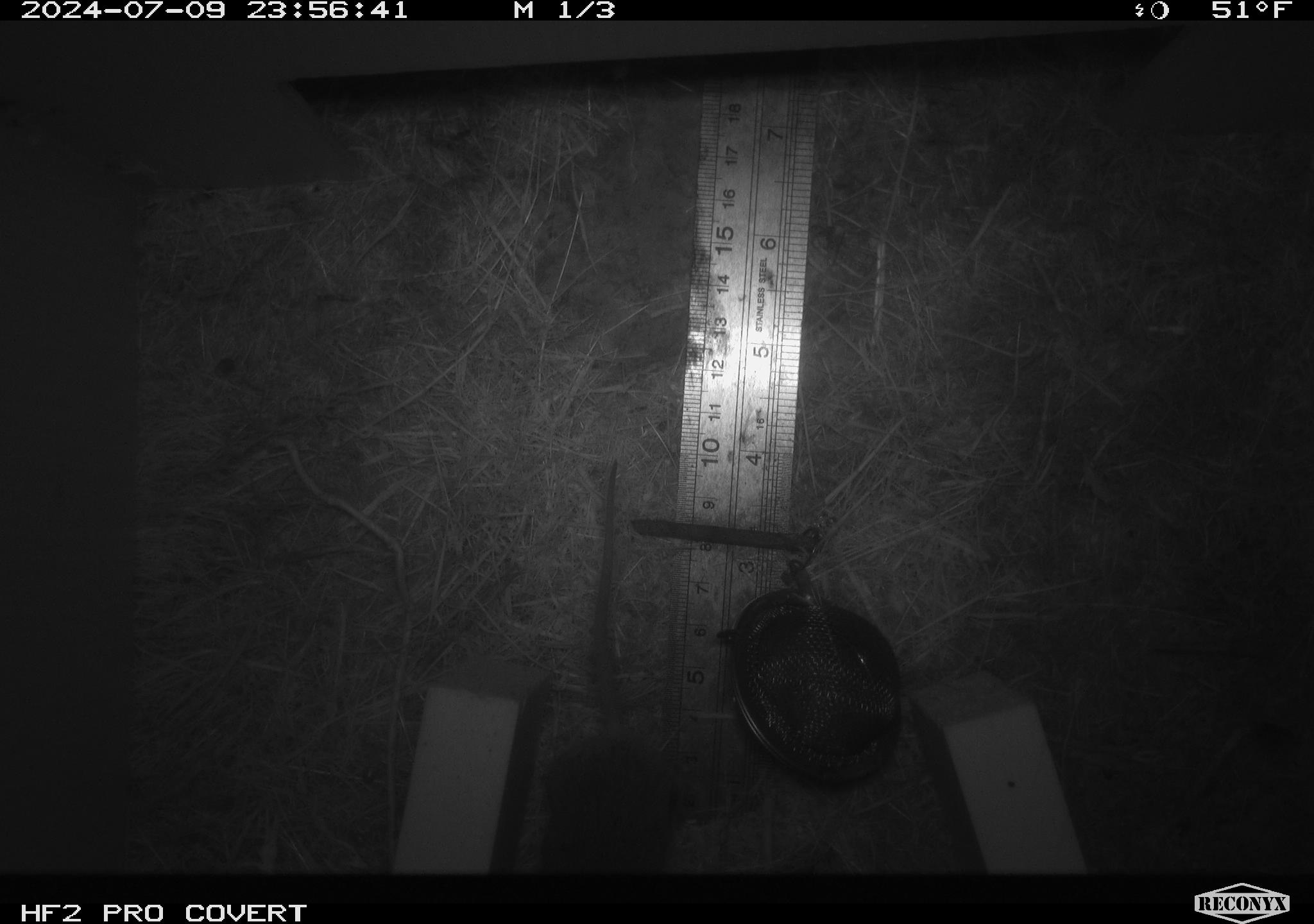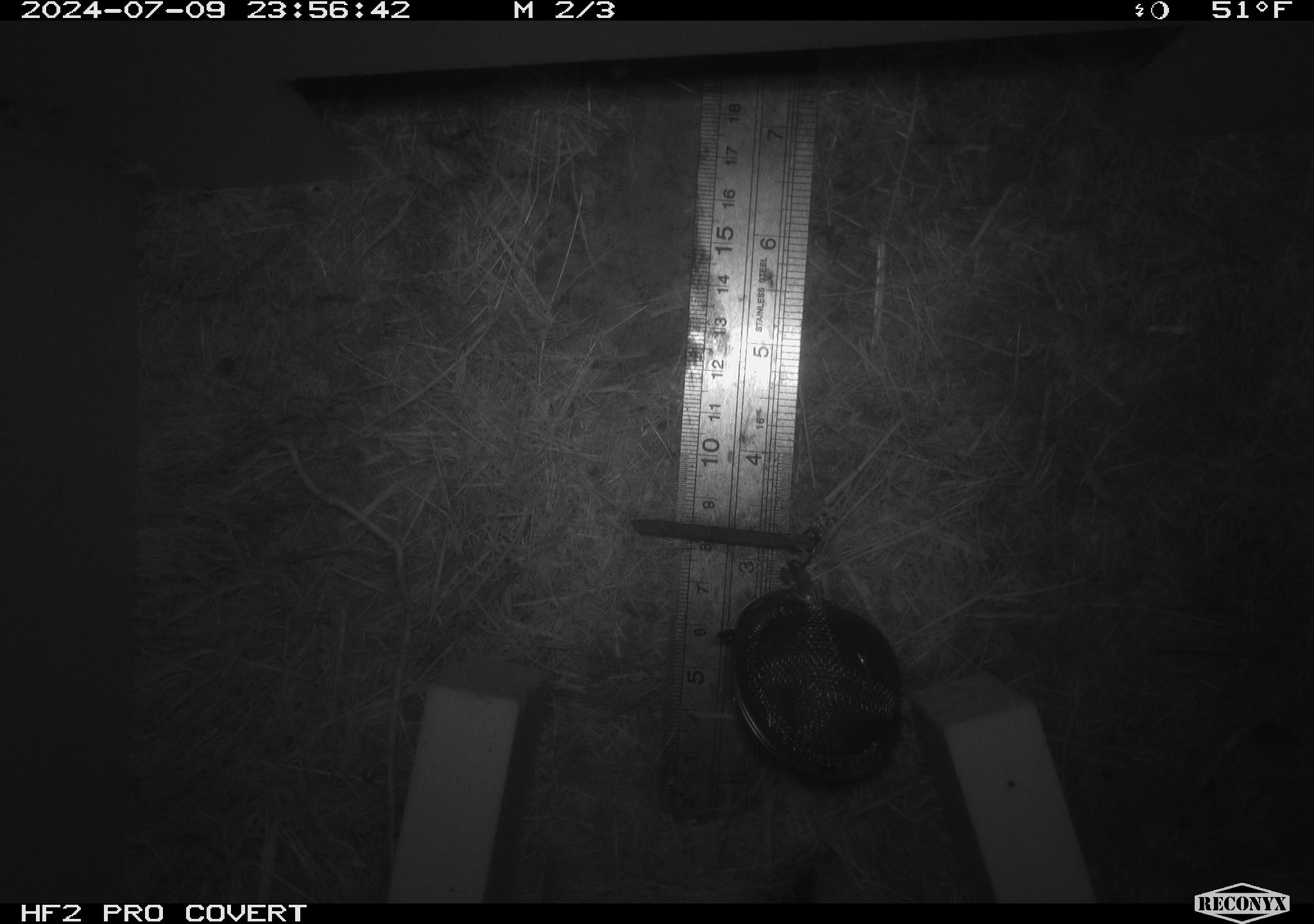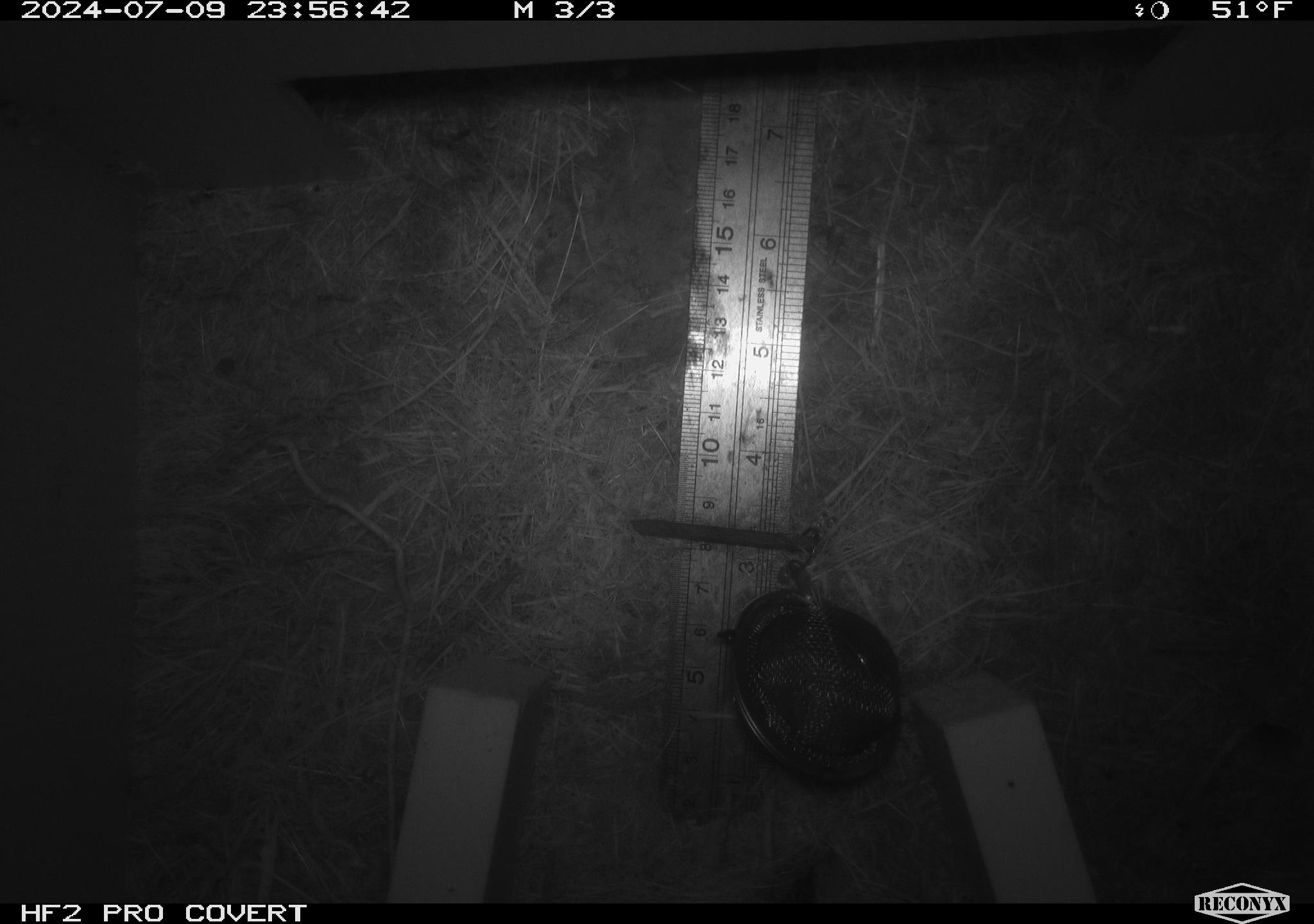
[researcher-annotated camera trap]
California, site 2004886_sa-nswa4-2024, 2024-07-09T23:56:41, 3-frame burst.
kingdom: Animalia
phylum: Chordata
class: Mammalia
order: Rodentia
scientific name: Rodentia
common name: mouse species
Mouse species (Rodentia).